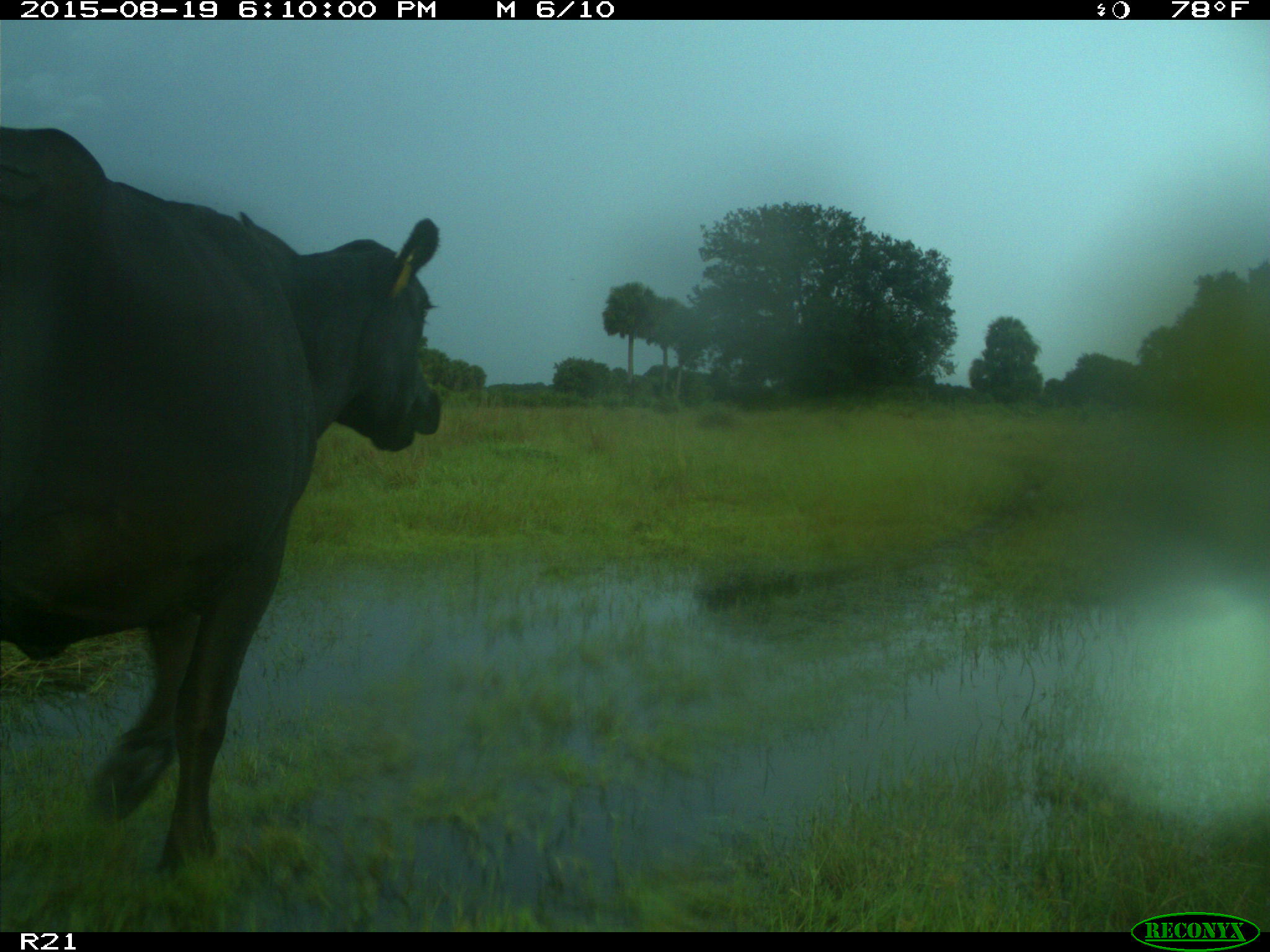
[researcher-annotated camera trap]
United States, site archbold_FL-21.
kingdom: Animalia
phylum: Chordata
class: Mammalia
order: Artiodactyla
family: Bovidae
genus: Bos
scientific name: Bos taurus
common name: domestic cow